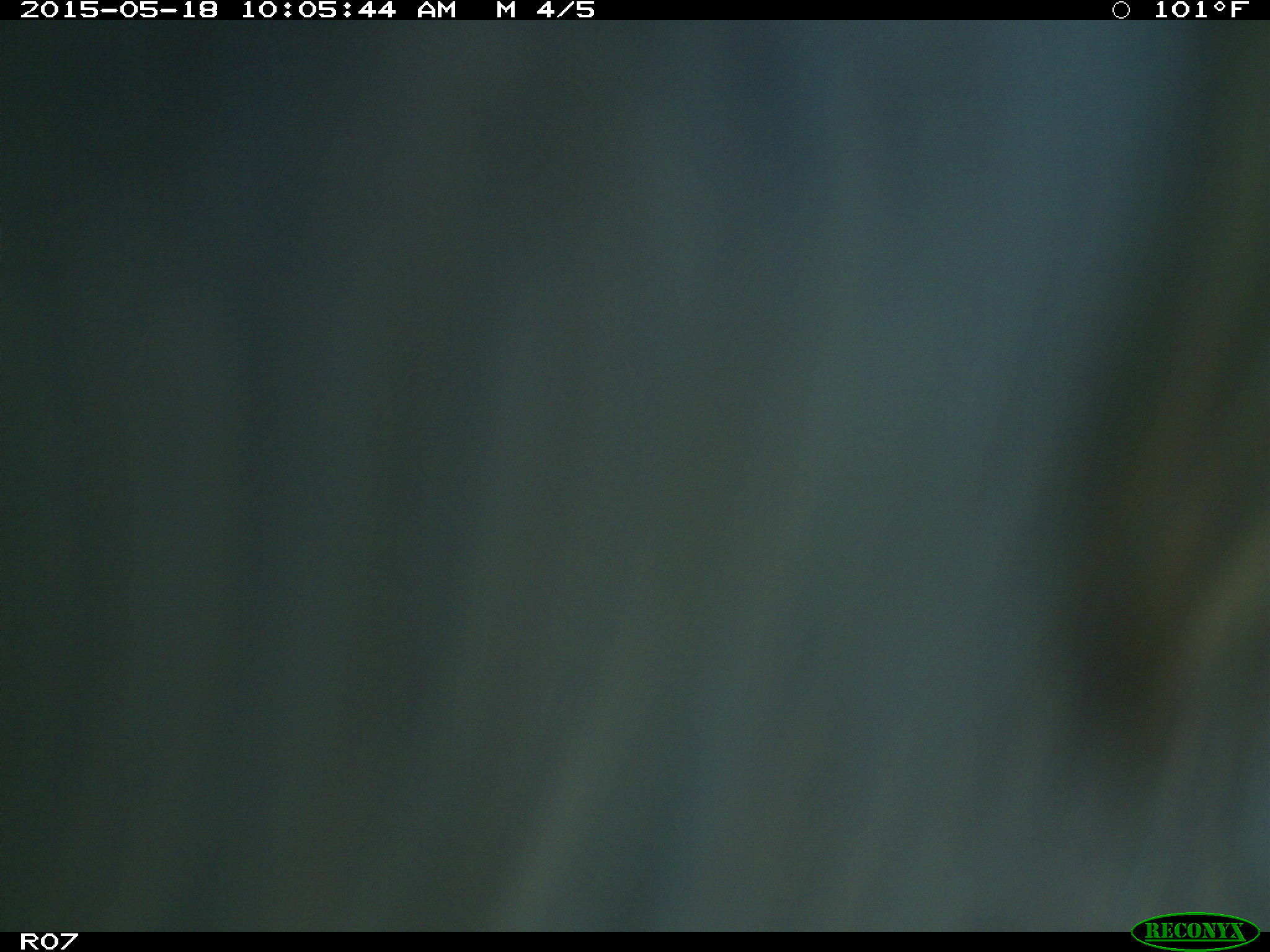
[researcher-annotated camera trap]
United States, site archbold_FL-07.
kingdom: Animalia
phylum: Chordata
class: Mammalia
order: Artiodactyla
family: Bovidae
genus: Bos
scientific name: Bos taurus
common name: domestic cow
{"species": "Bos taurus (domestic cow)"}